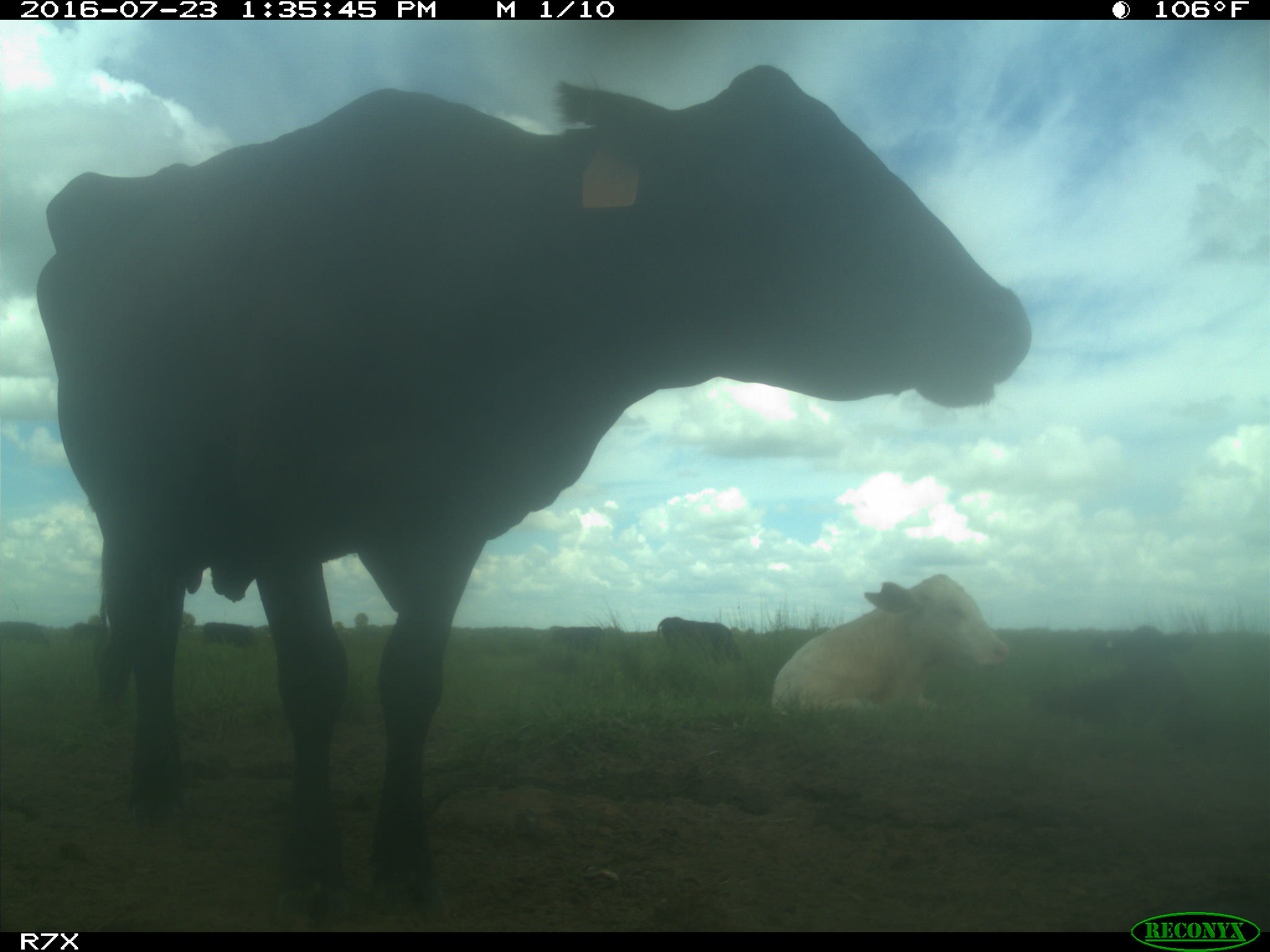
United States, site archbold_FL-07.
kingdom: Animalia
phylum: Chordata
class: Mammalia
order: Artiodactyla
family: Bovidae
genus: Bos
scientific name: Bos taurus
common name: domestic cow